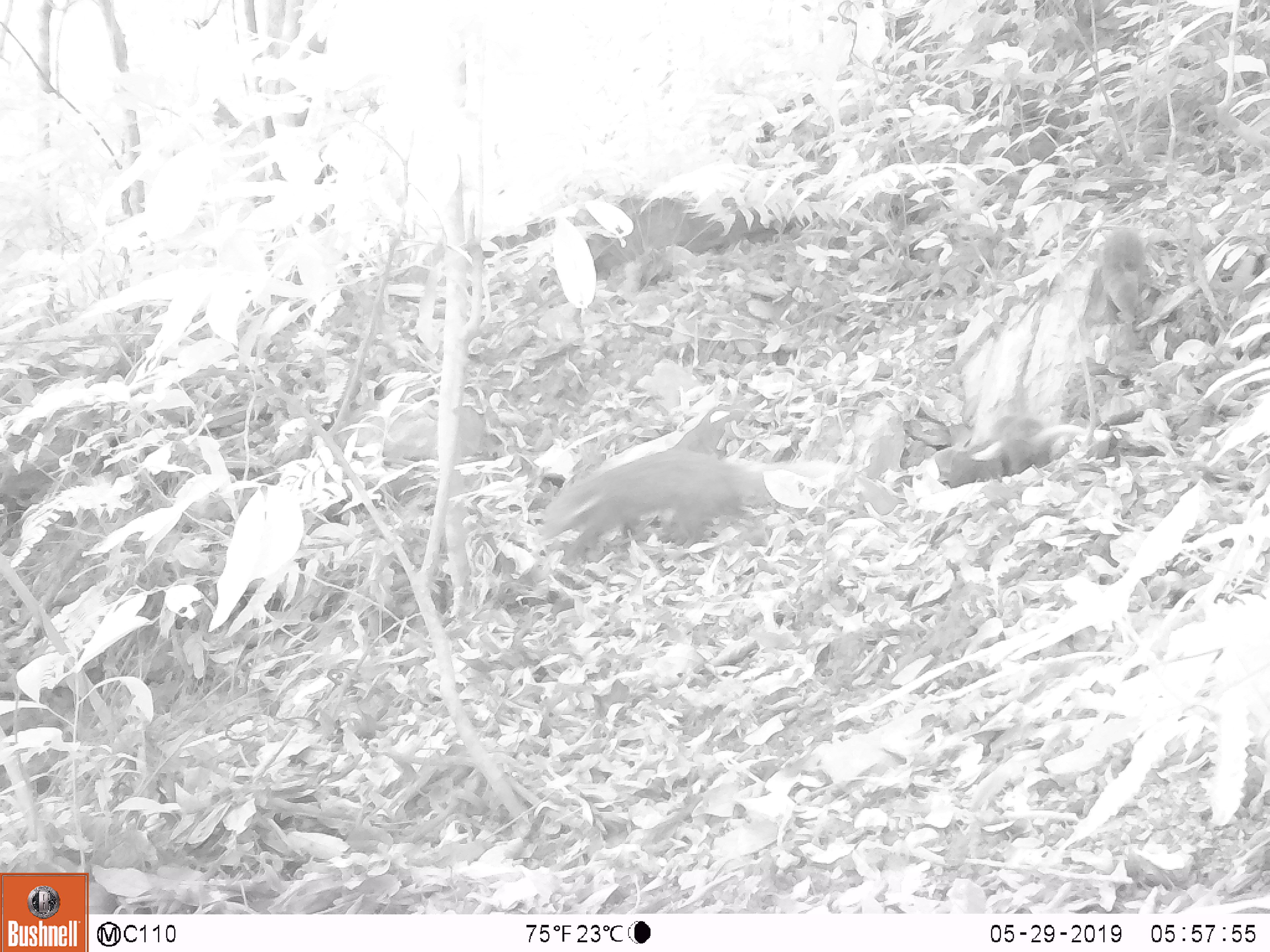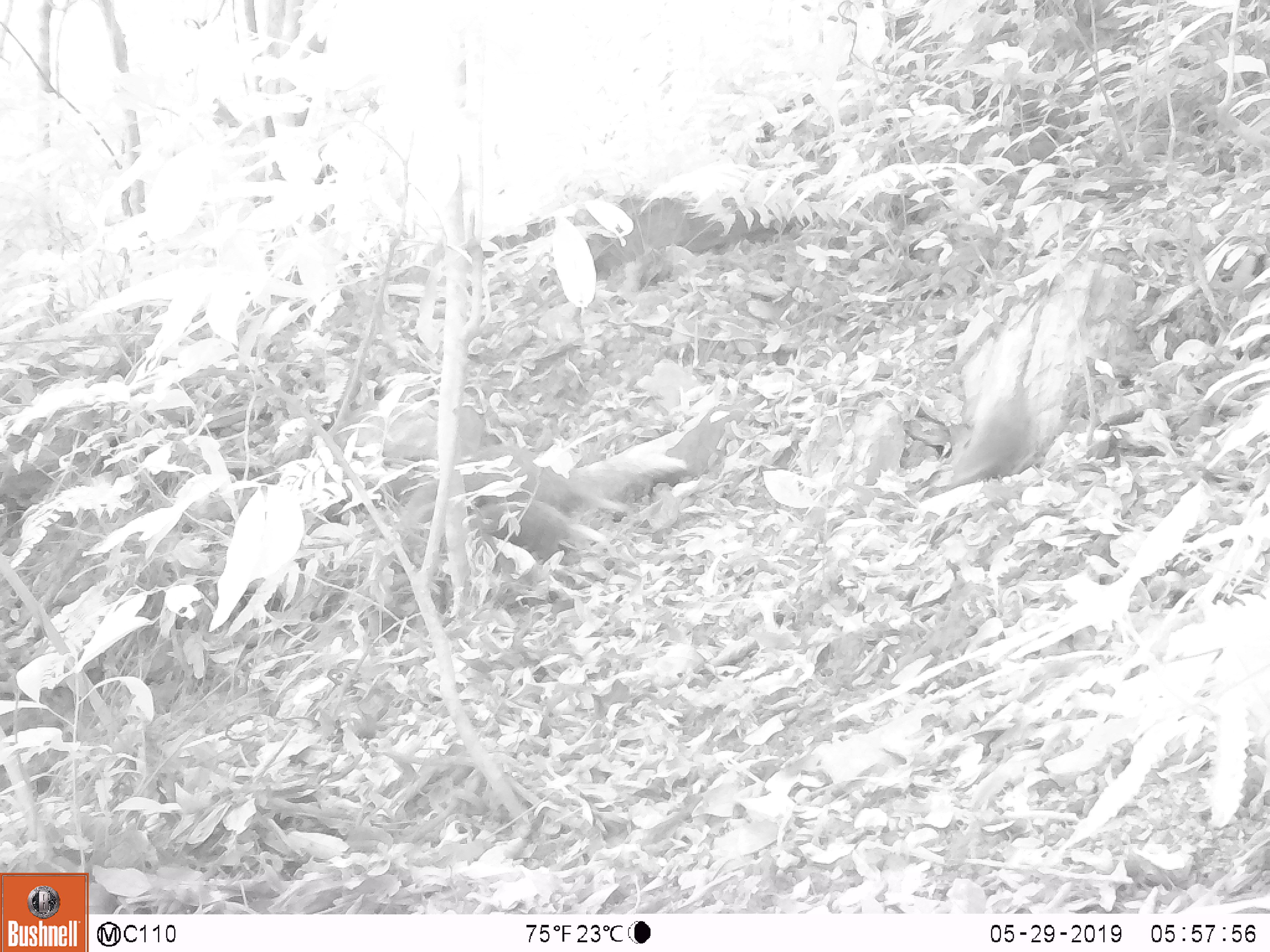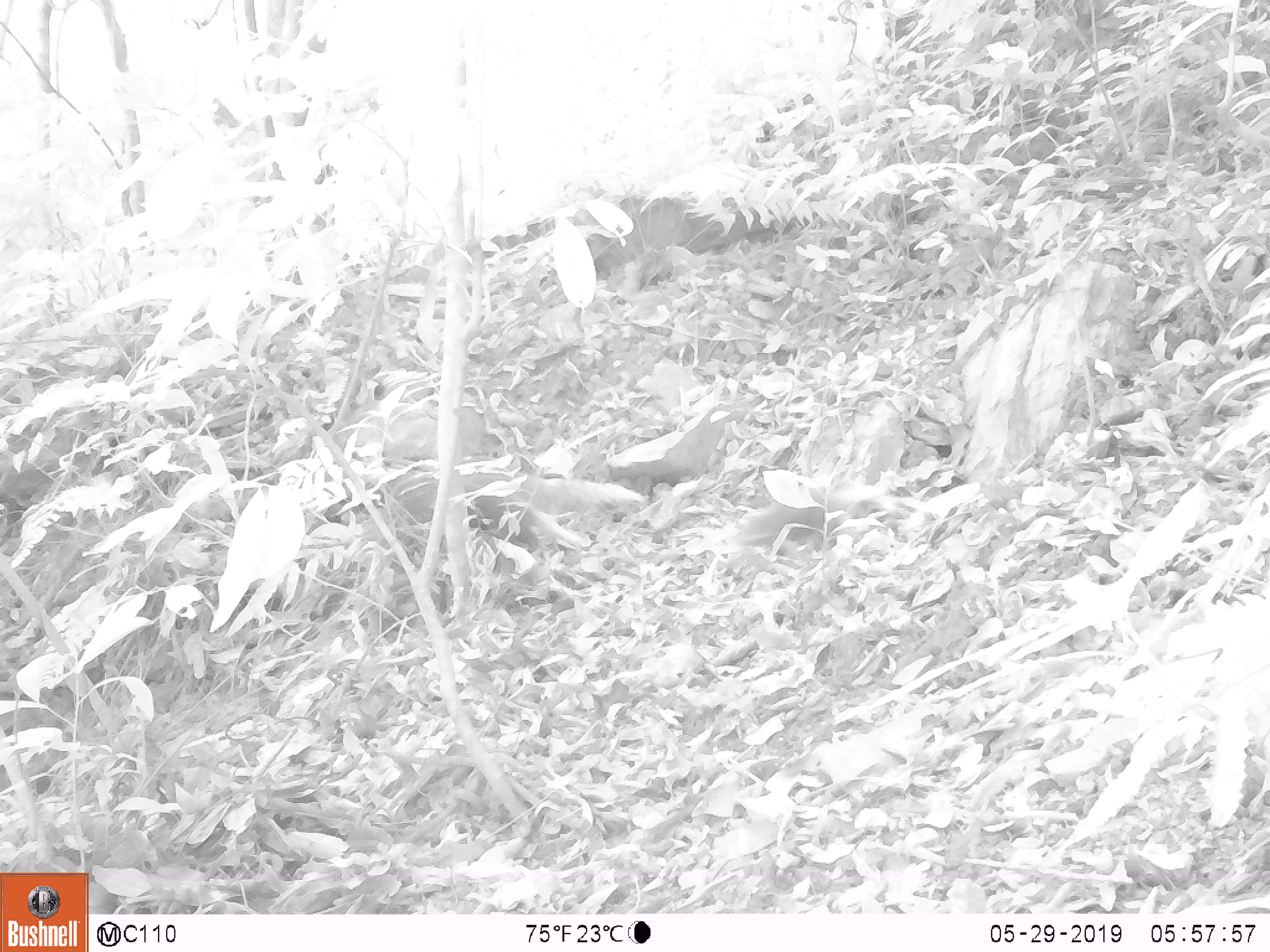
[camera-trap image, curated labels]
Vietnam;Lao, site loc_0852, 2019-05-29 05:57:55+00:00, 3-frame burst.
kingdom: Animalia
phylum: Chordata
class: Mammalia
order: Carnivora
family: Herpestidae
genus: Urva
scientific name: Urva urva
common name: crab-eating mongoose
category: crab eating mongoose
Crab eating mongoose (crab-eating mongoose) (Urva urva). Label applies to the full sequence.